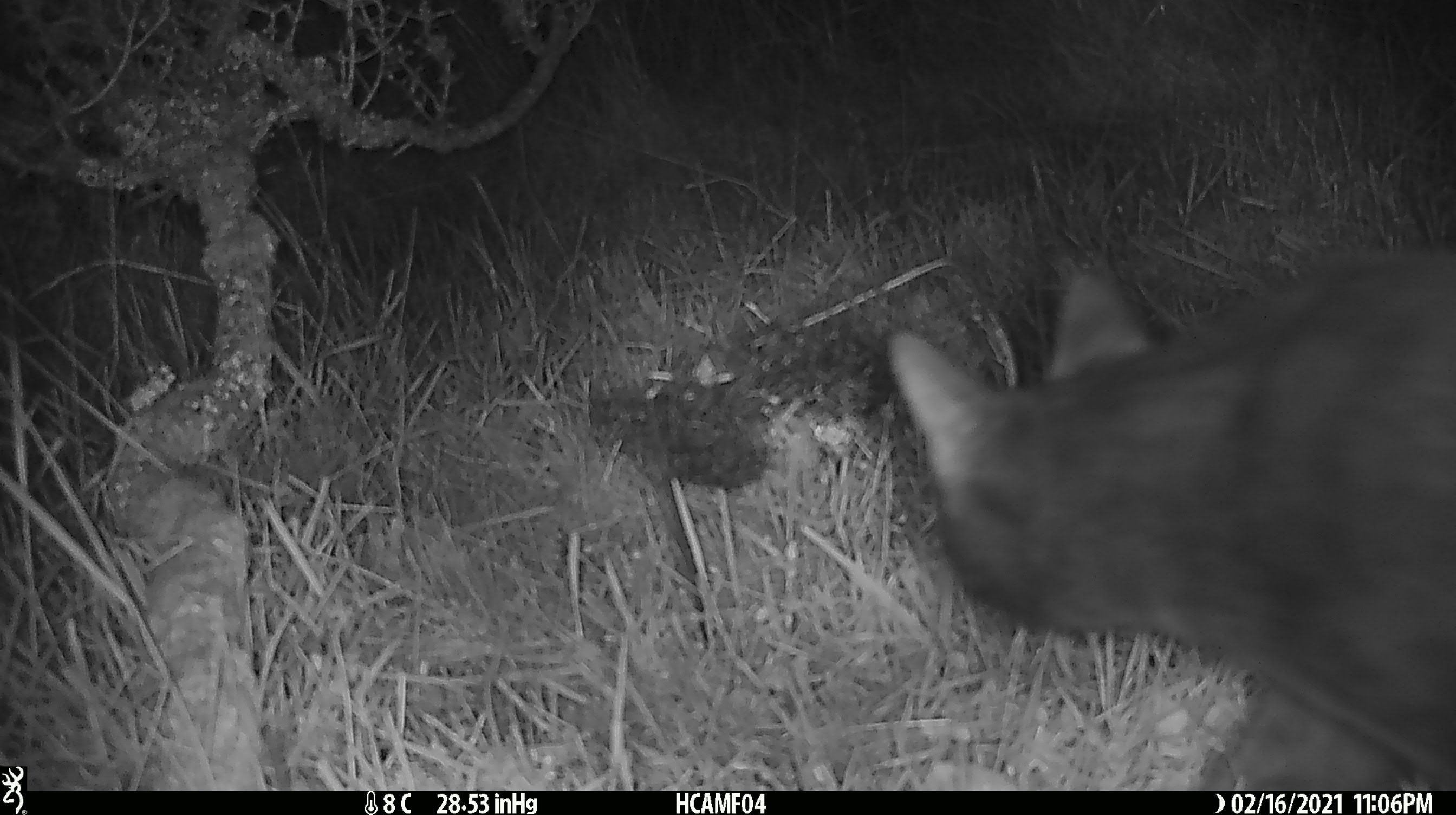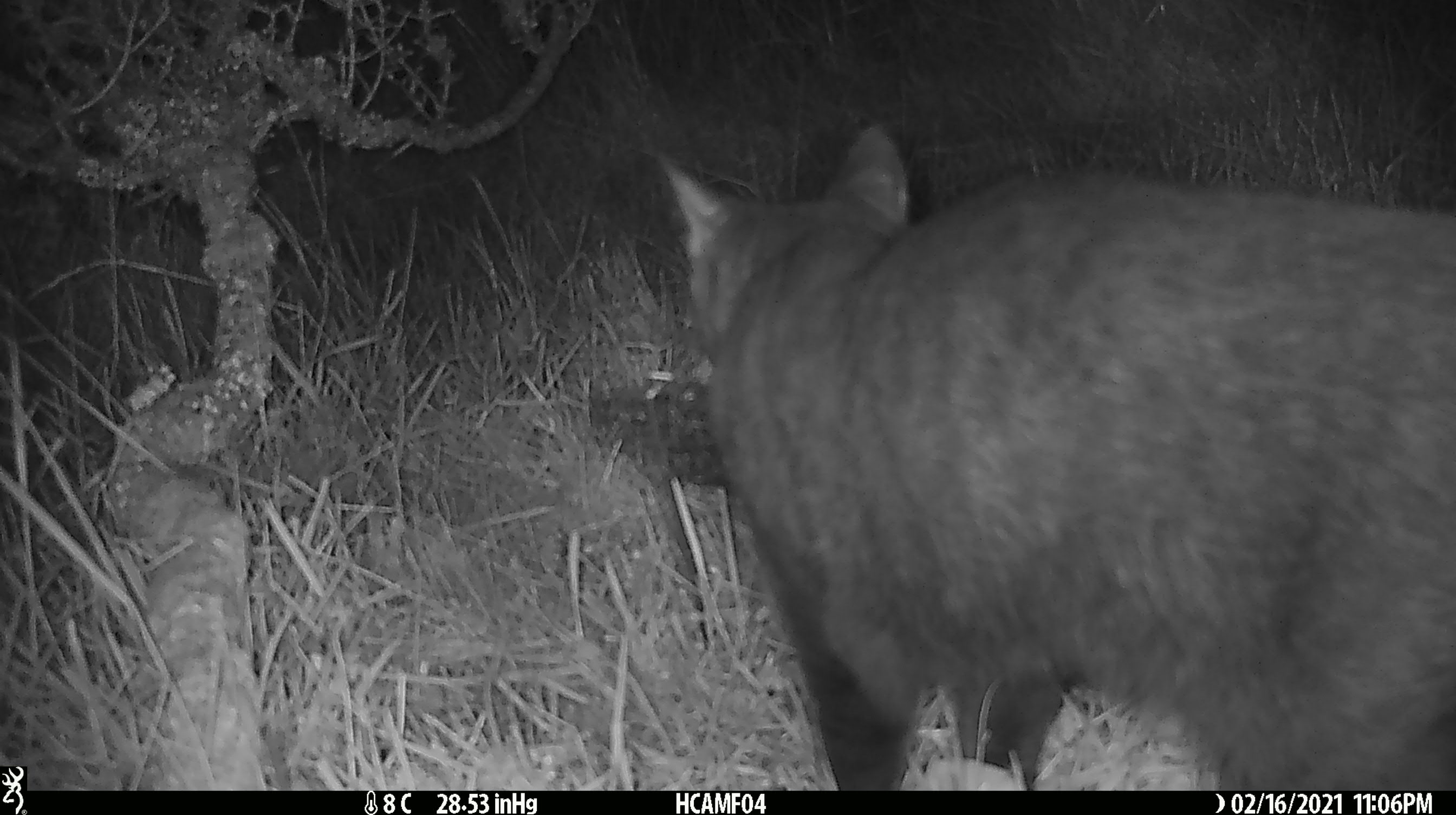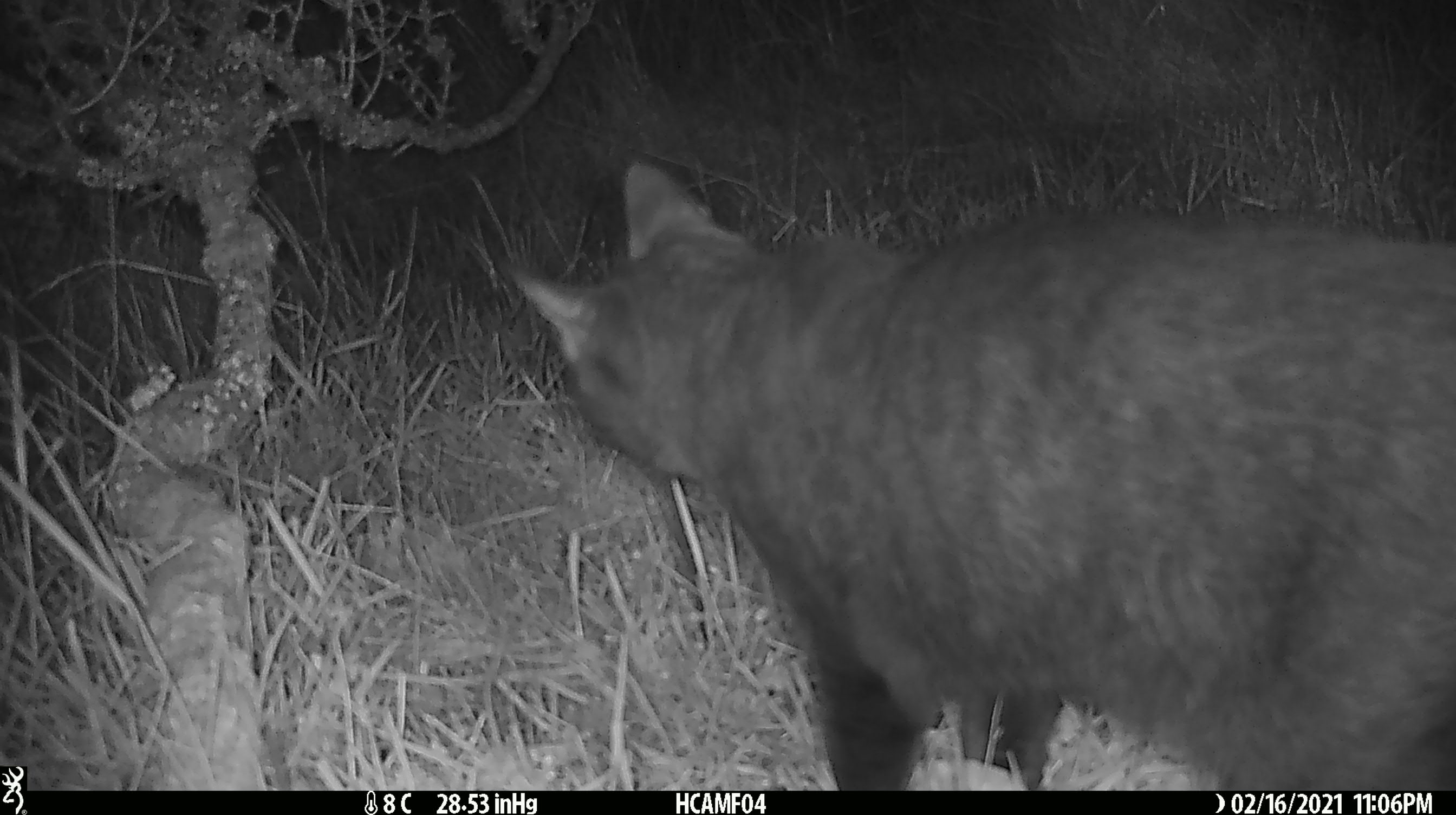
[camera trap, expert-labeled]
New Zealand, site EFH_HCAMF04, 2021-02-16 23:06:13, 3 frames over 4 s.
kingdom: Animalia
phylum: Chordata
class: Mammalia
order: Carnivora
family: Felidae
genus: Felis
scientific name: Felis catus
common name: domestic cat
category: cat